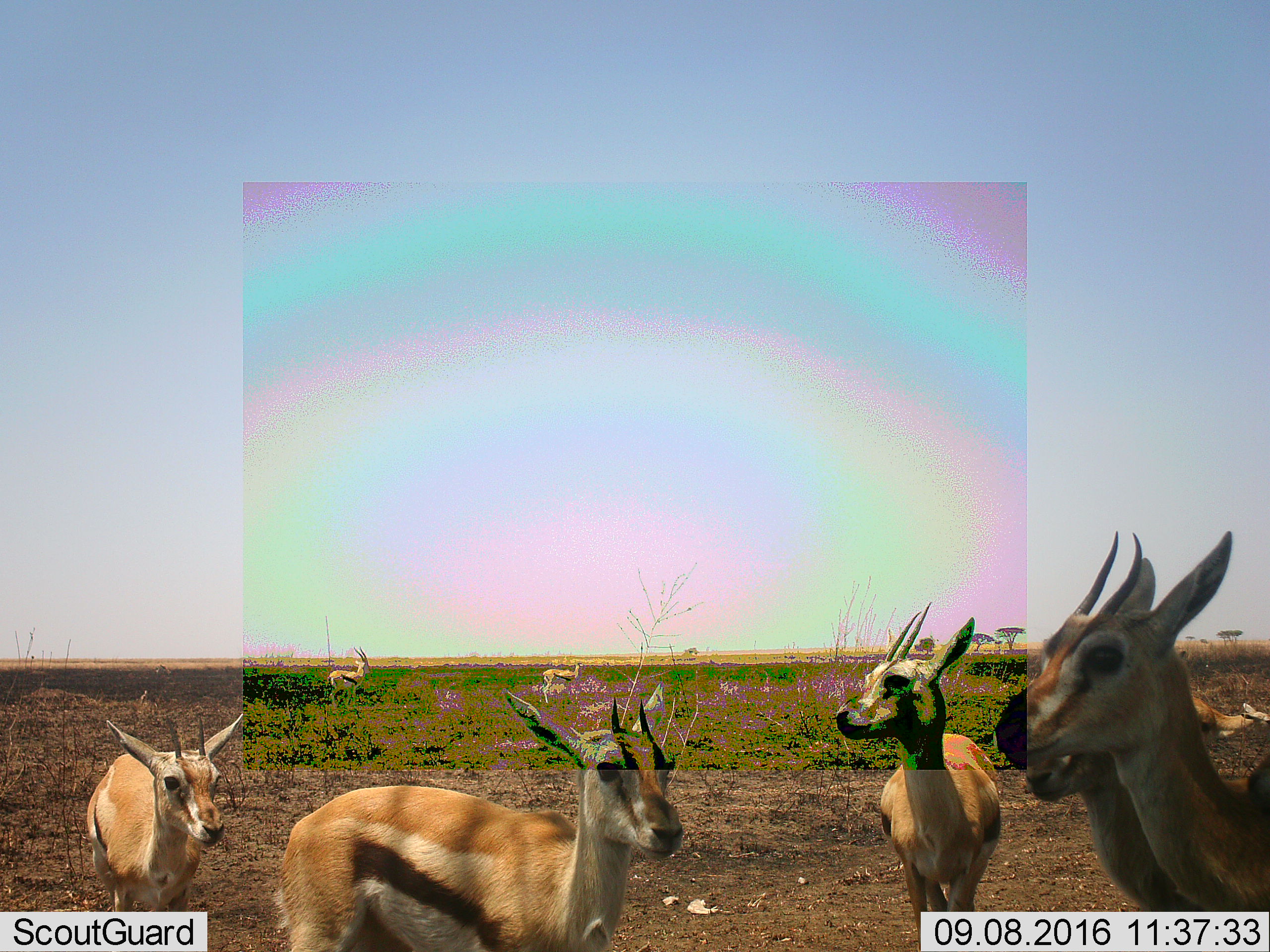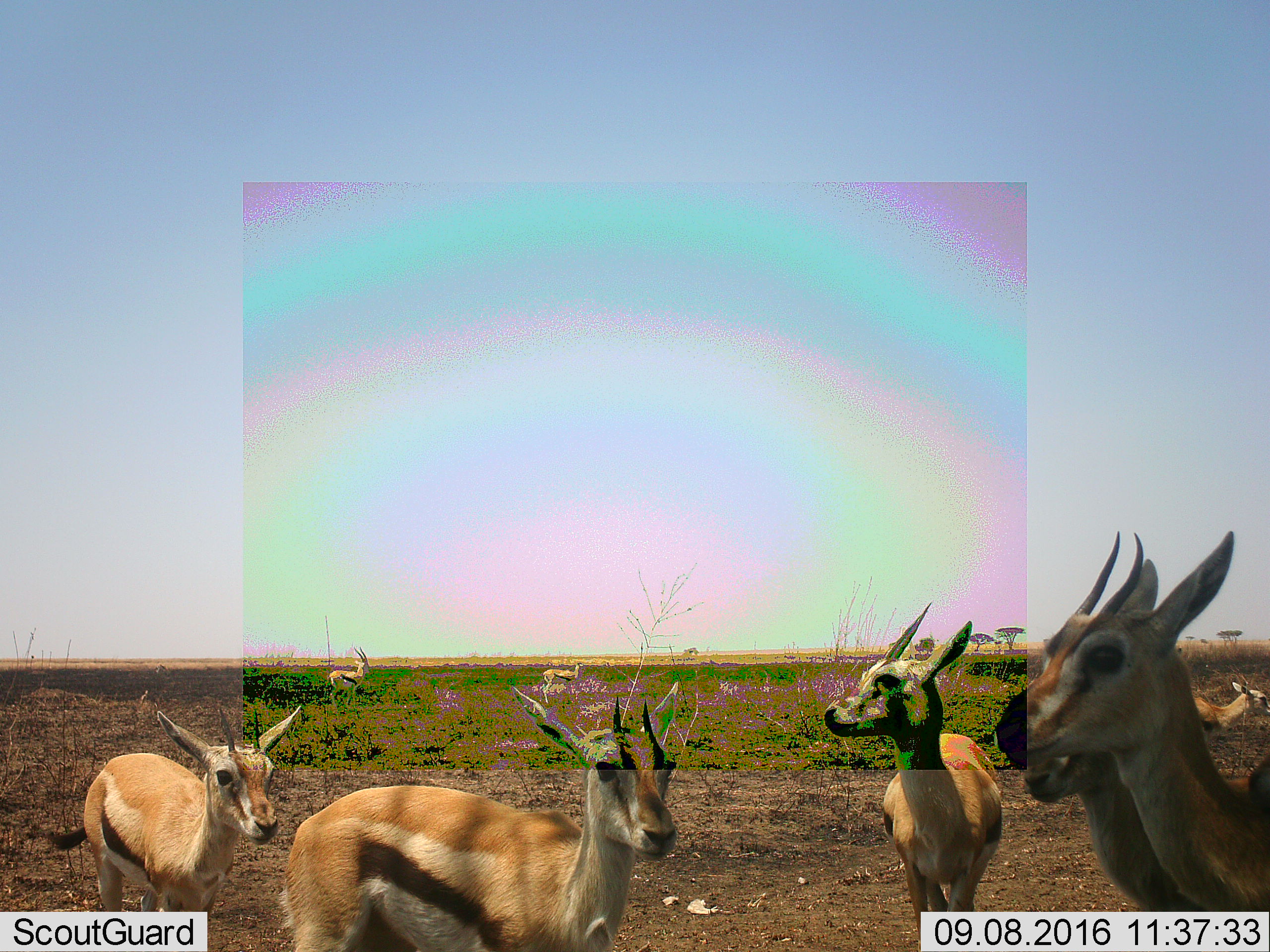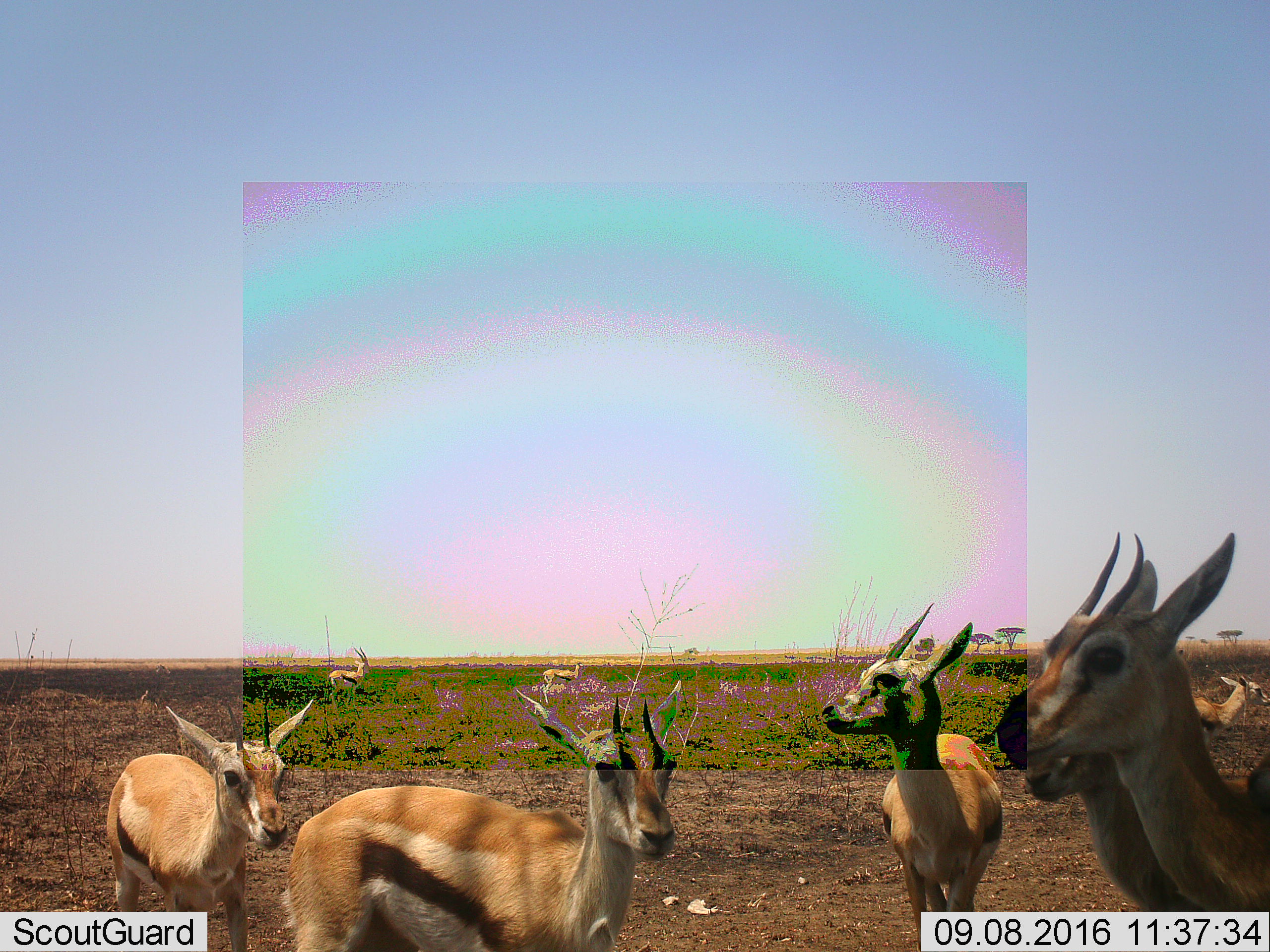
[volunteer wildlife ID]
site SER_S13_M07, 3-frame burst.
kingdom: Animalia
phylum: Chordata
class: Mammalia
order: Artiodactyla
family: Bovidae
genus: Eudorcas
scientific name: Eudorcas thomsonii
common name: thomson's gazelle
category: gazellethomsons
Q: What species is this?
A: Gazellethomsons (thomson's gazelle) (Eudorcas thomsonii).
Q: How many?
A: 8.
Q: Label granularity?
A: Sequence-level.